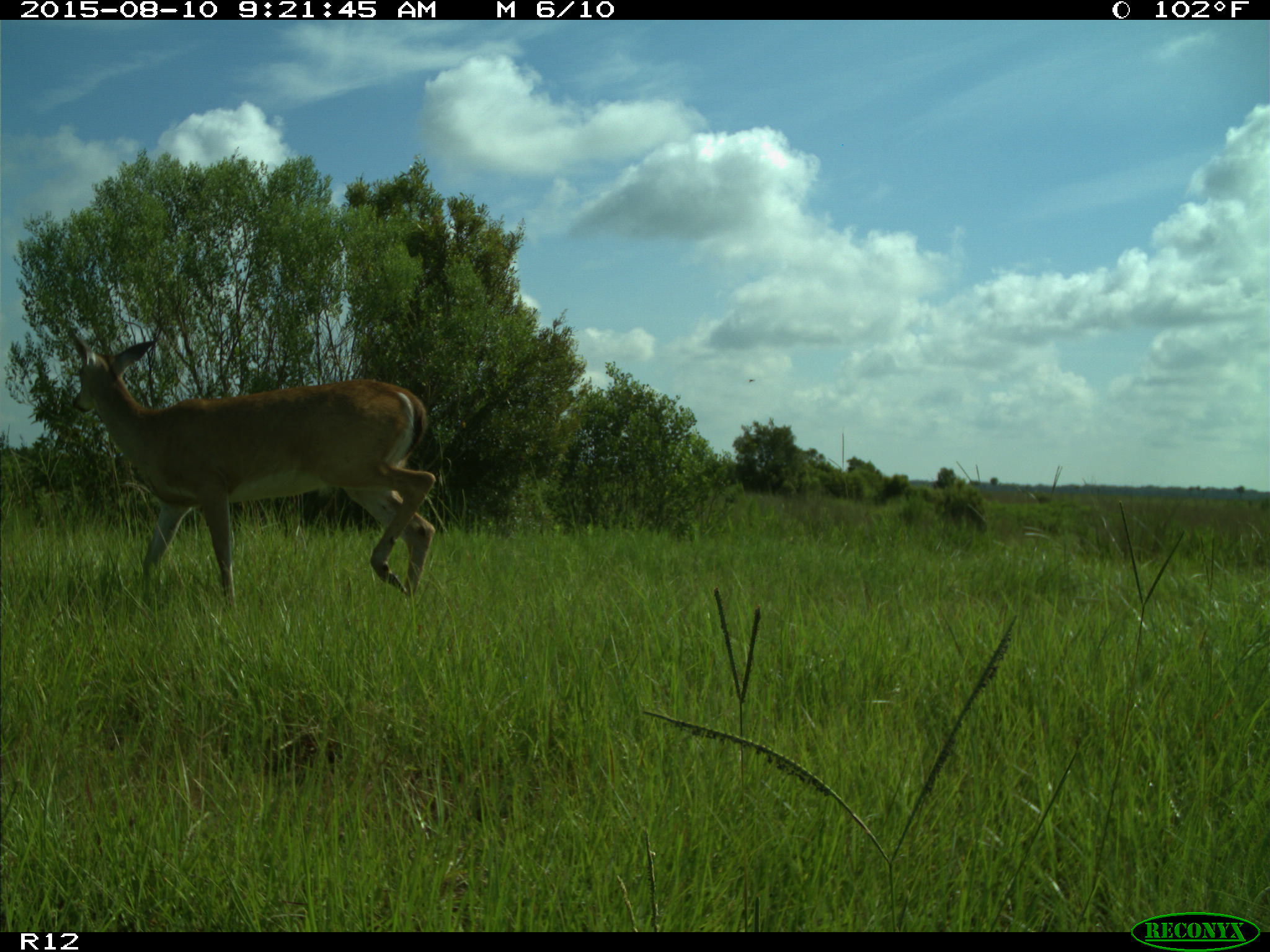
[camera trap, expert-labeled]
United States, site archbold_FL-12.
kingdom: Animalia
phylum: Chordata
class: Mammalia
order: Artiodactyla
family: Cervidae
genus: Odocoileus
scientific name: Odocoileus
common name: deer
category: unidentified deer